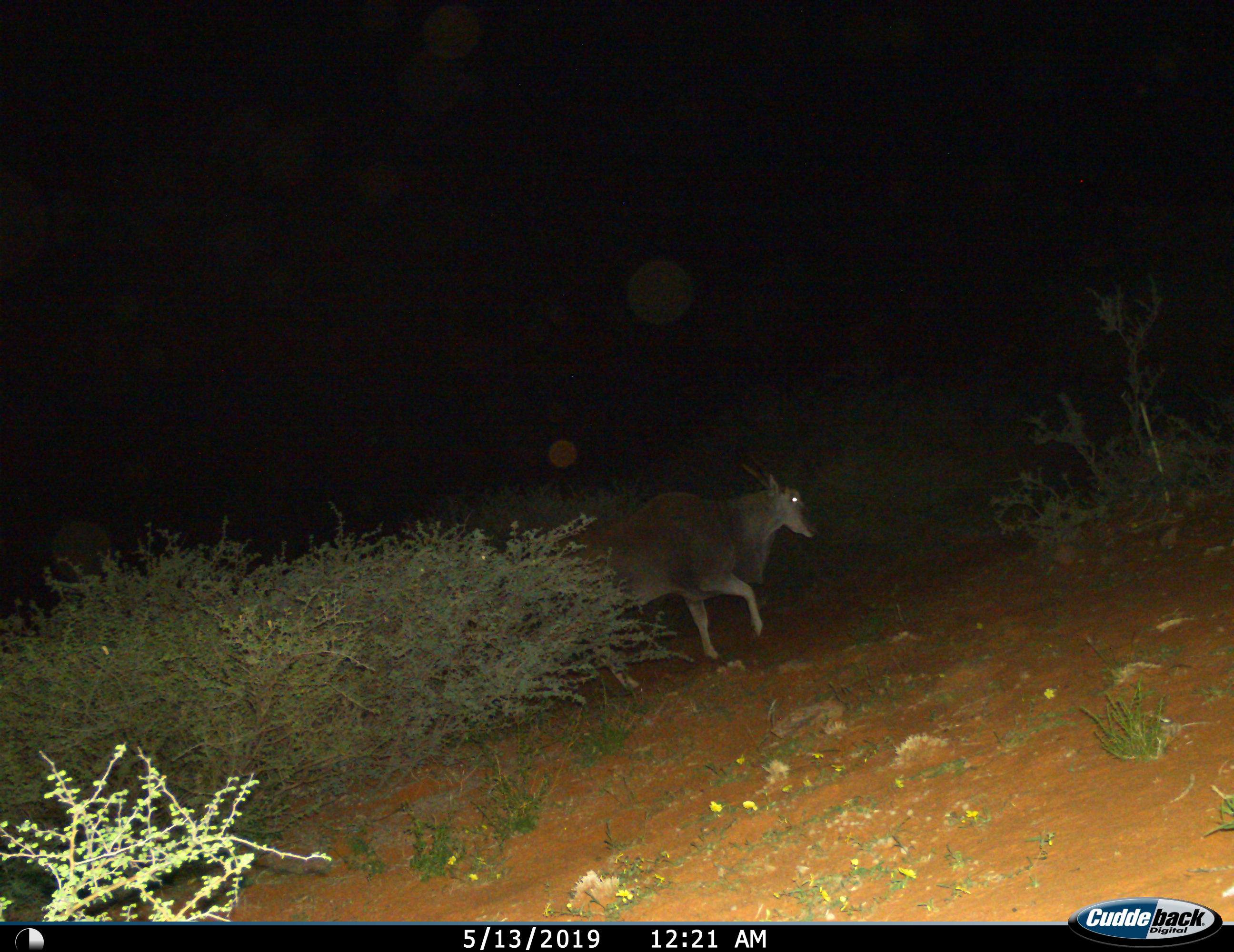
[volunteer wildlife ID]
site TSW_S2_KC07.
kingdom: Animalia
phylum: Chordata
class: Mammalia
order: Artiodactyla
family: Bovidae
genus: Tragelaphus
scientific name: Tragelaphus oryx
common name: eland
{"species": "eland (Tragelaphus oryx)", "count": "1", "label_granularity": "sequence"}